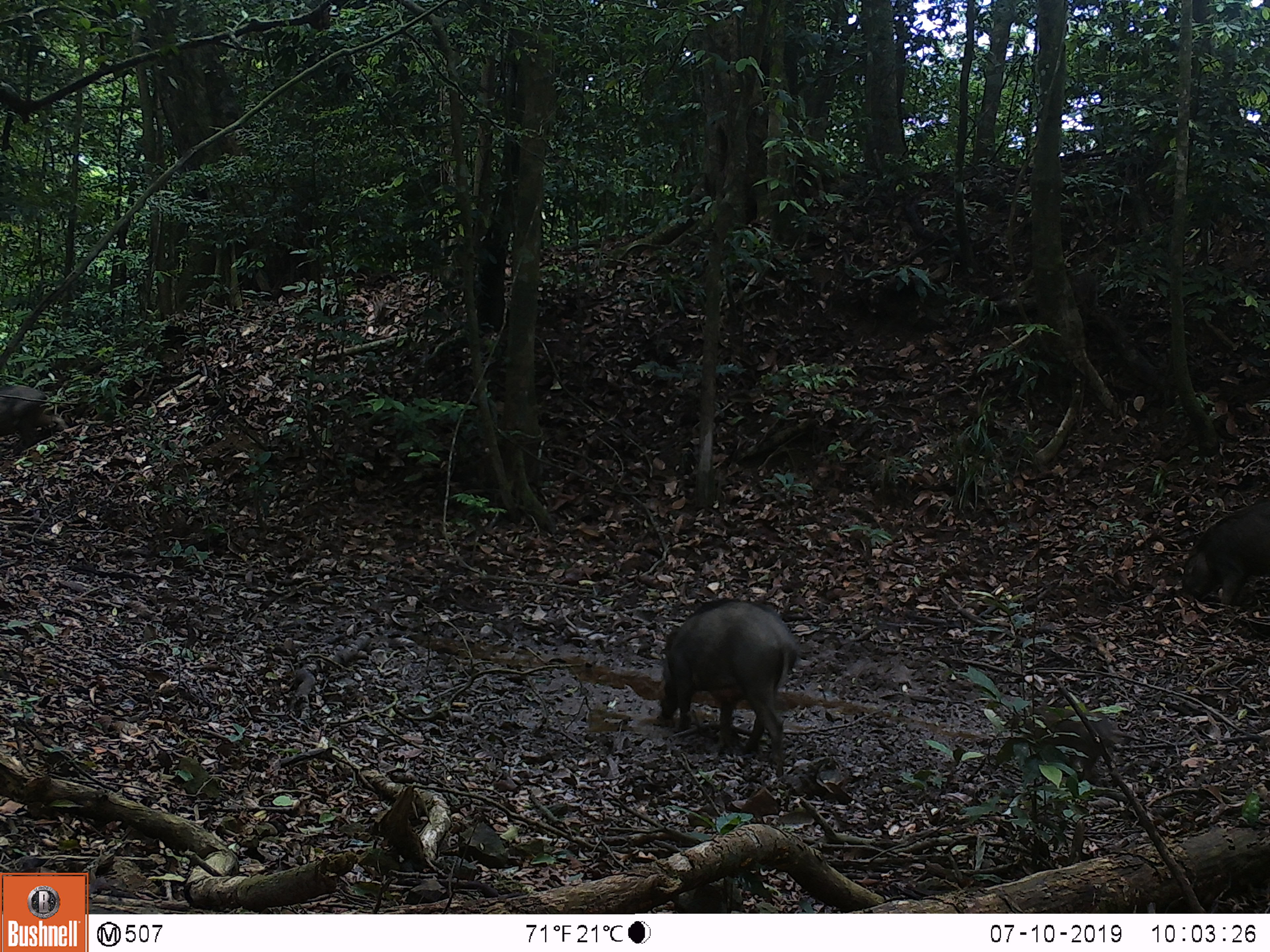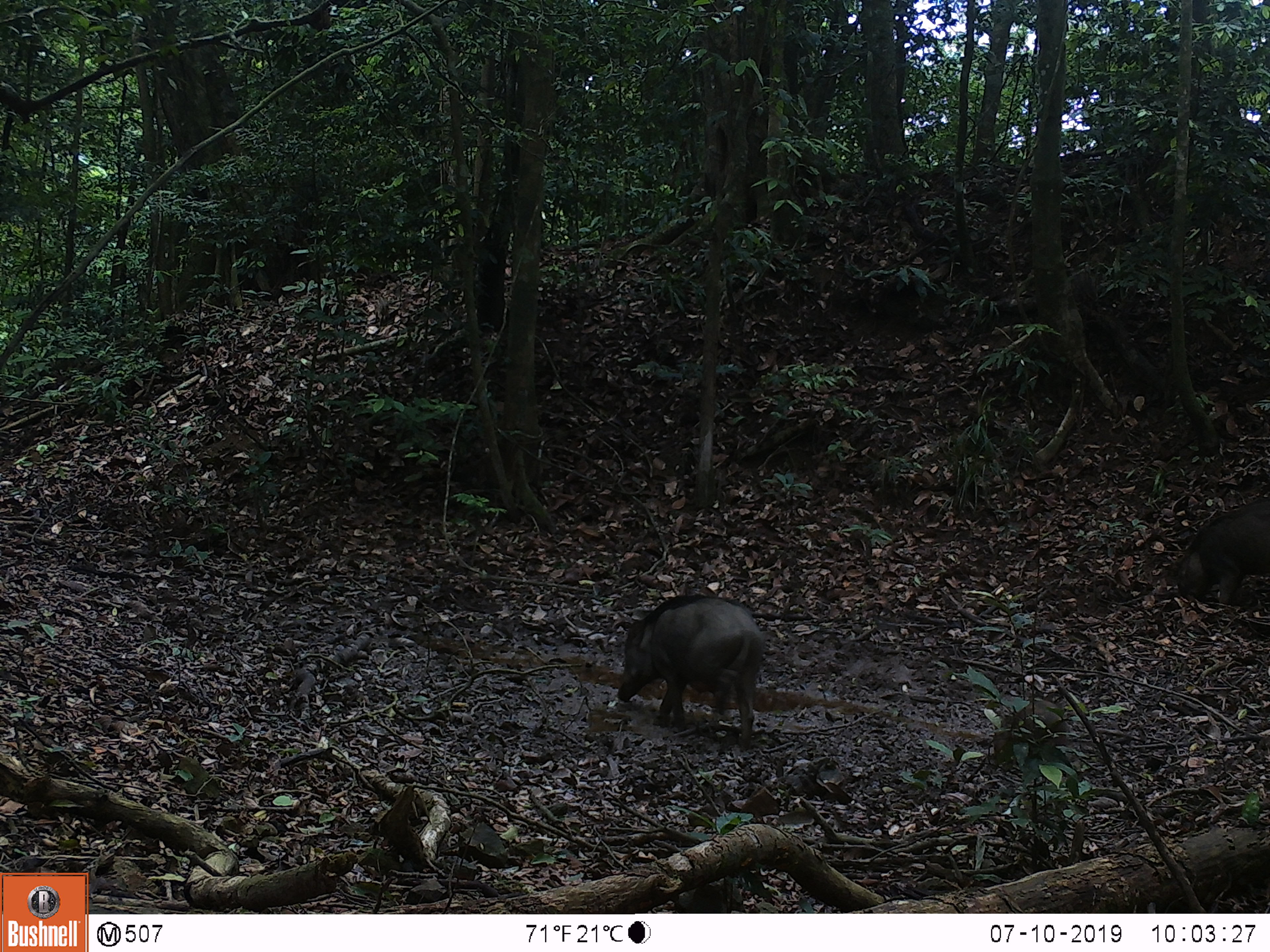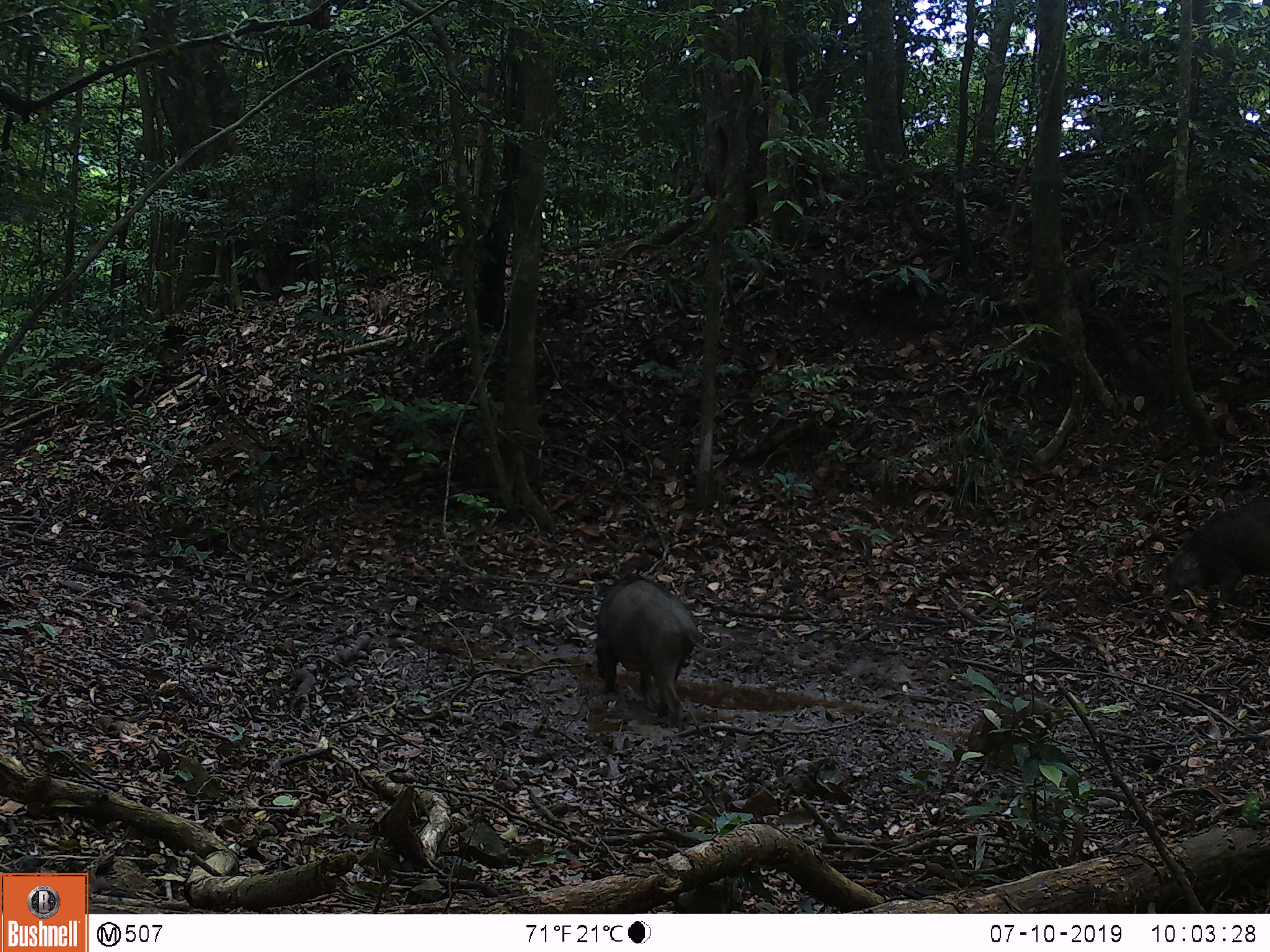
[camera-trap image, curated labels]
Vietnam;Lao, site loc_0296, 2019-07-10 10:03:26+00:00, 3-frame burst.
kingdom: Animalia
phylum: Chordata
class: Mammalia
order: Artiodactyla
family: Suidae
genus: Sus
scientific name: Sus scrofa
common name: eurasian wild pig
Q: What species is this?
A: Eurasian wild pig (Sus scrofa).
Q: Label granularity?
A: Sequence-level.